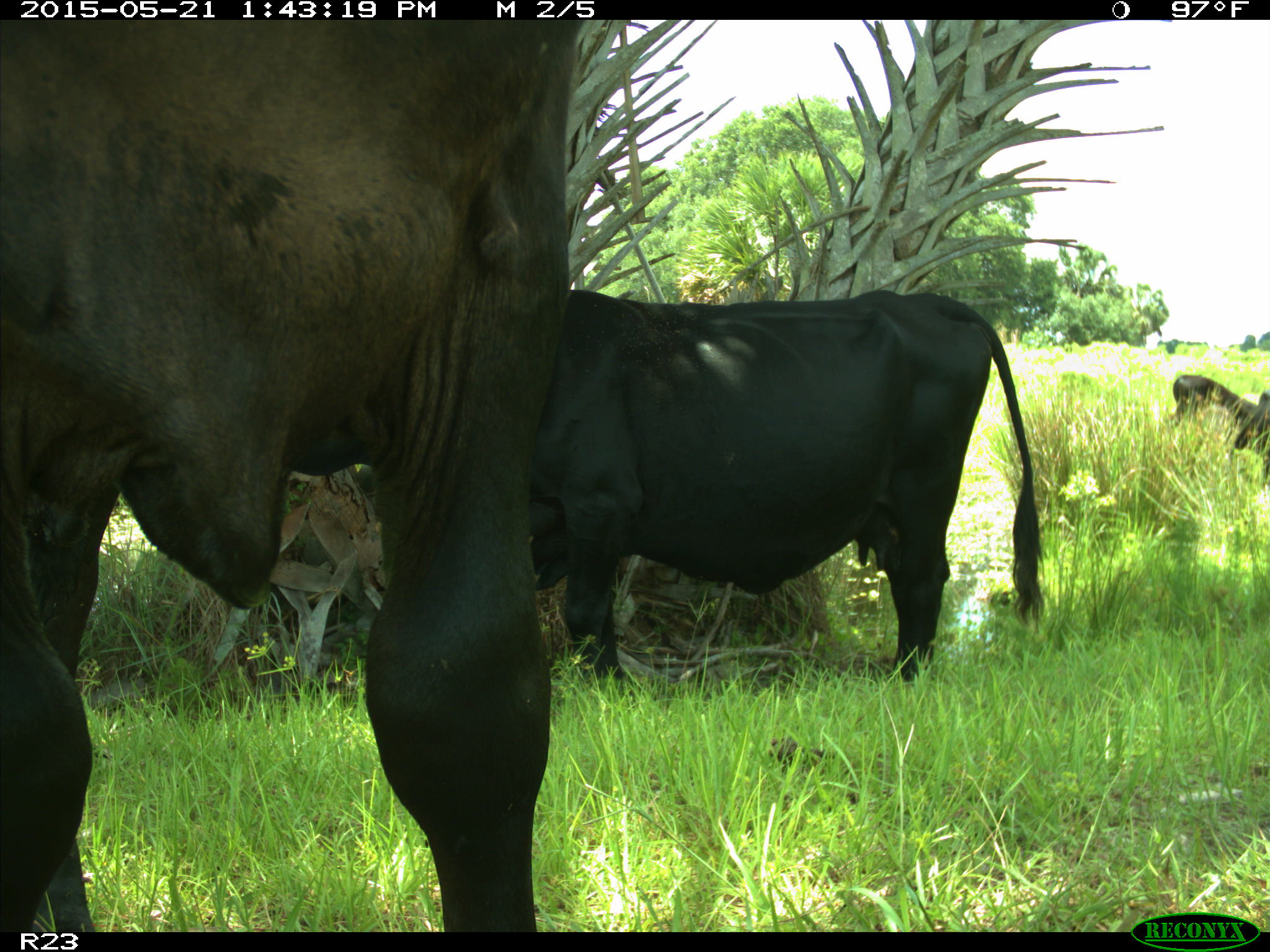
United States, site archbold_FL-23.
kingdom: Animalia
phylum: Chordata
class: Mammalia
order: Artiodactyla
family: Bovidae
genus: Bos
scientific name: Bos taurus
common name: domestic cow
Bos taurus (domestic cow).